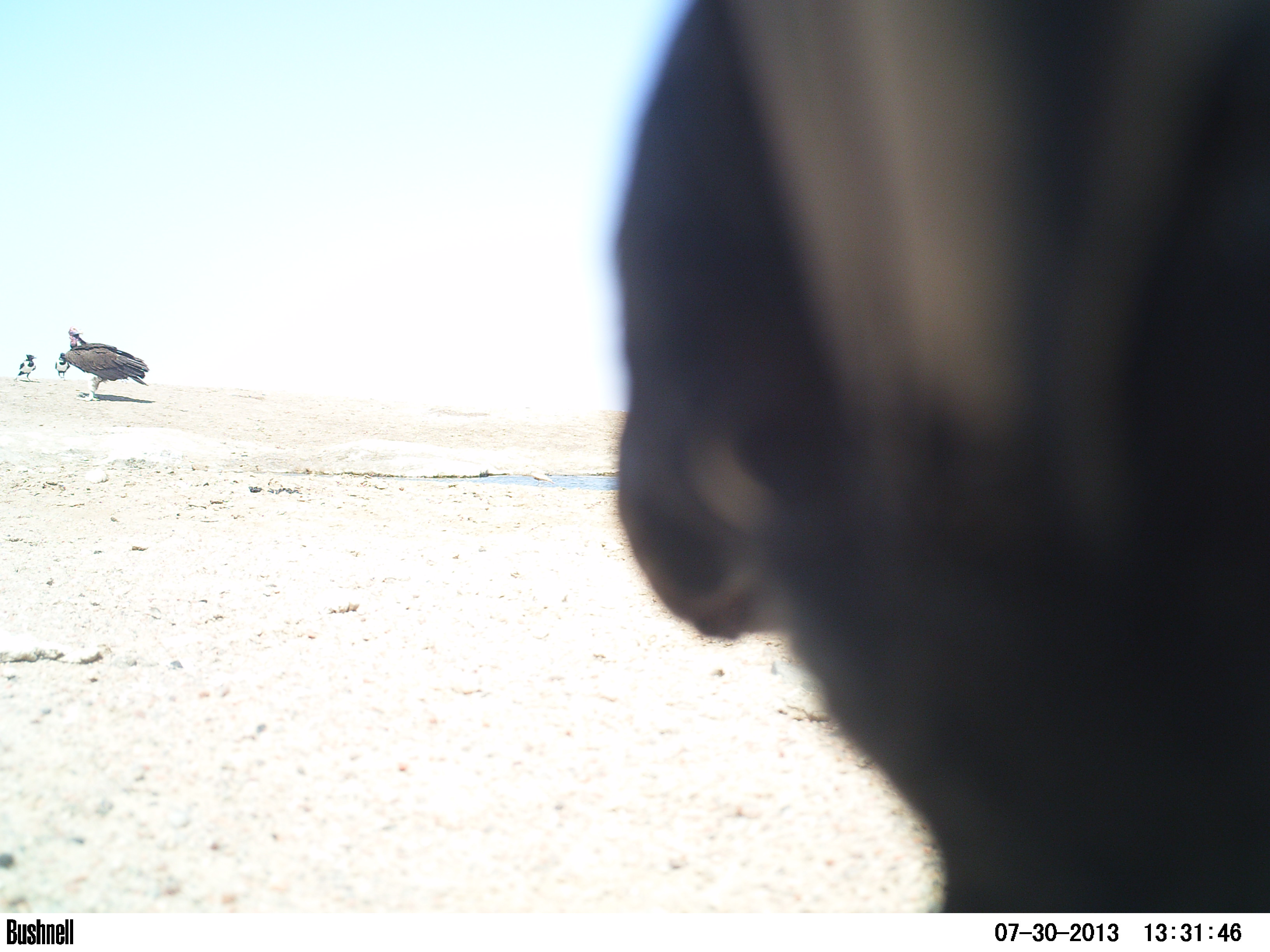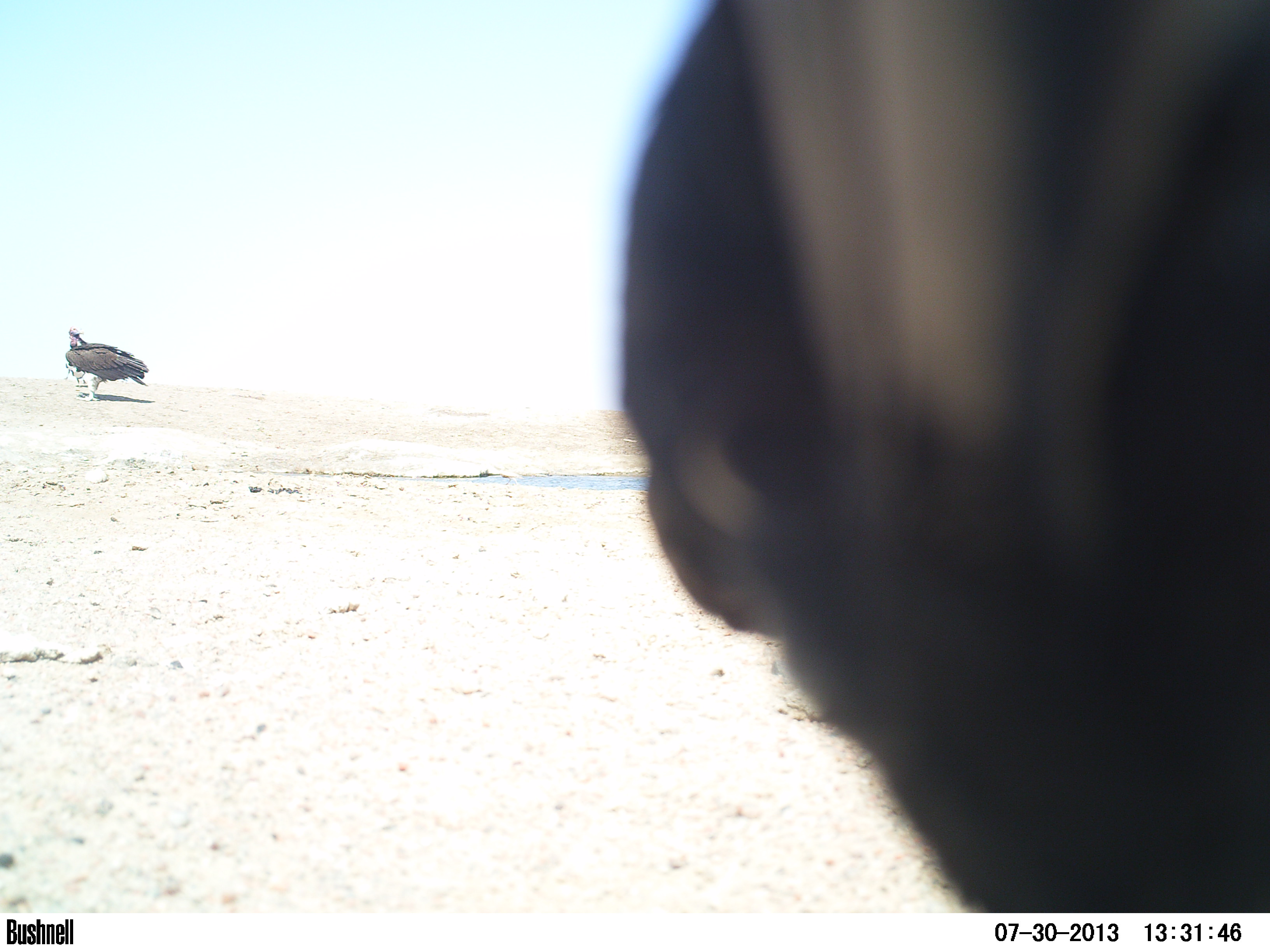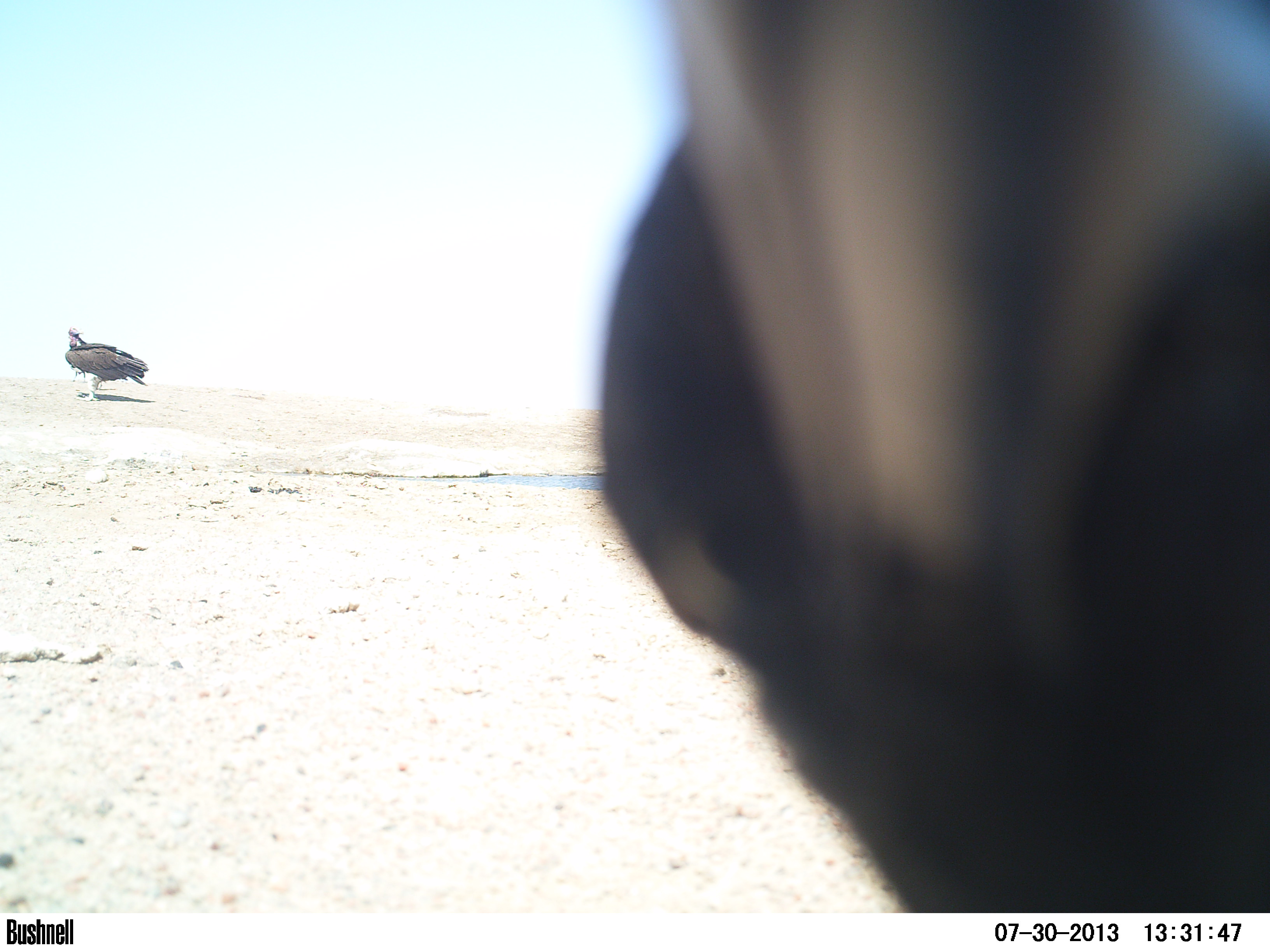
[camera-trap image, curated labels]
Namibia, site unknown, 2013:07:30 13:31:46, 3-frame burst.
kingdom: Animalia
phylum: Chordata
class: Aves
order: Accipitriformes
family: Accipitridae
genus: Torgos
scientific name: Torgos tracheliotos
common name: lappet-faced vulture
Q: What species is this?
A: Torgos tracheliotos (lappet-faced vulture).